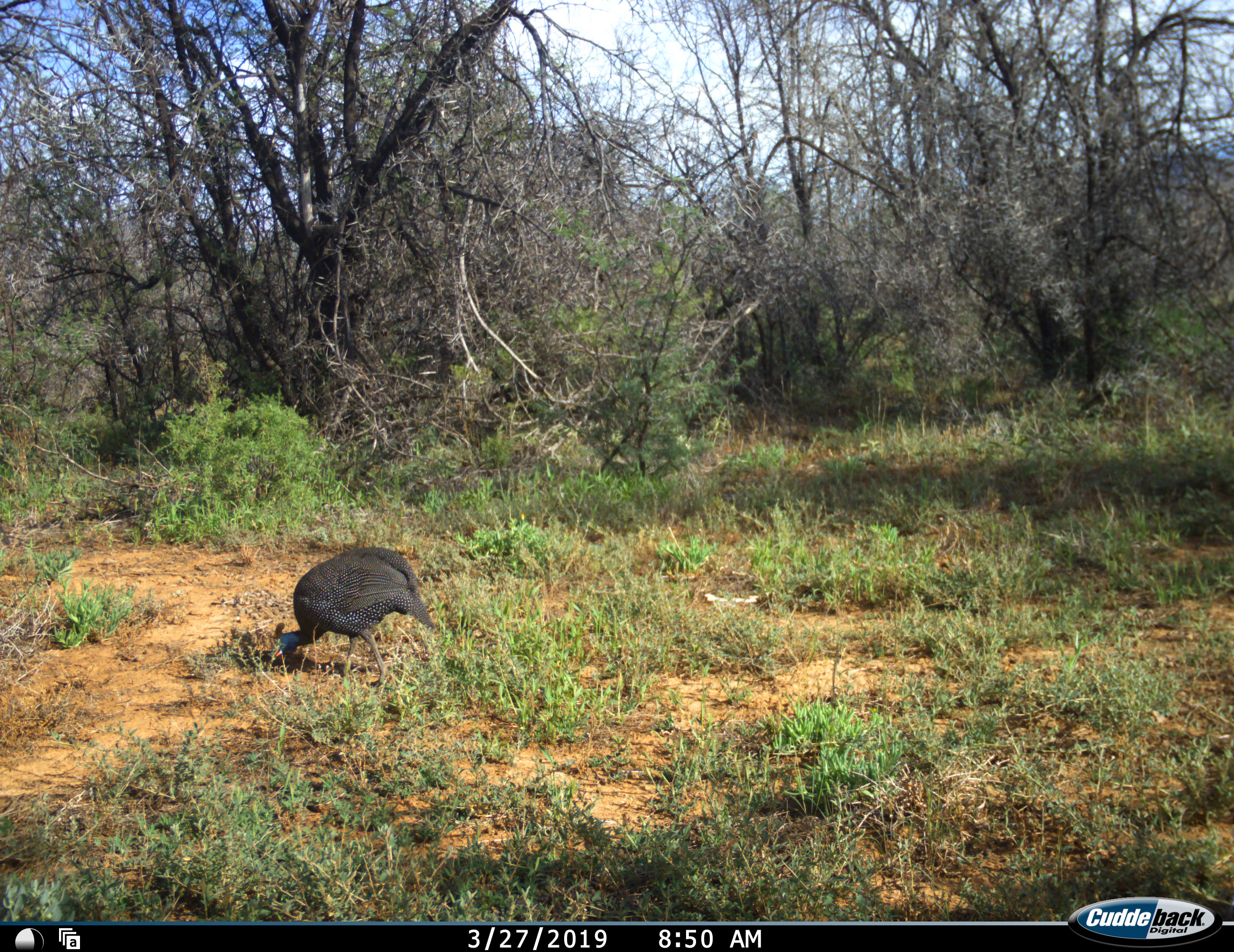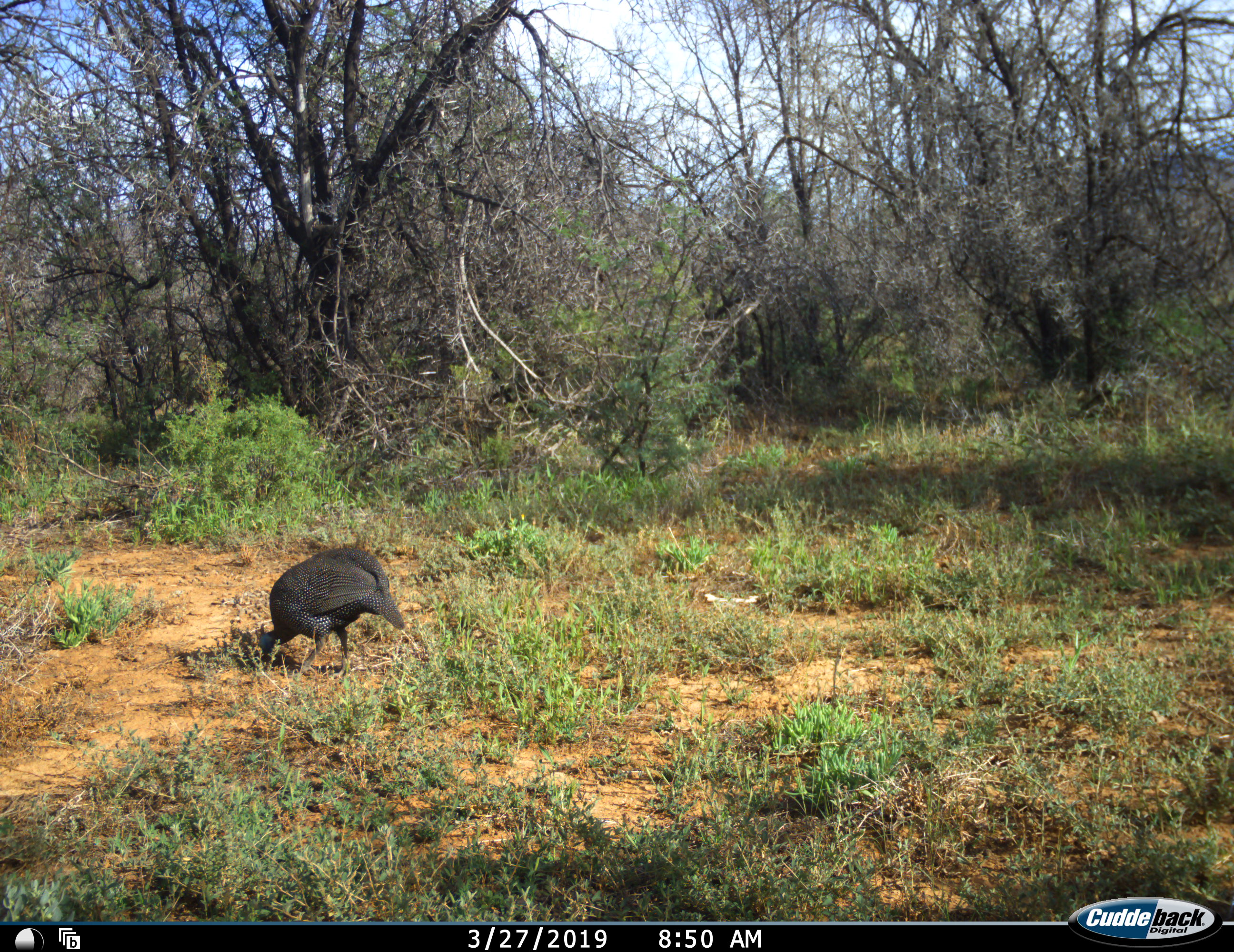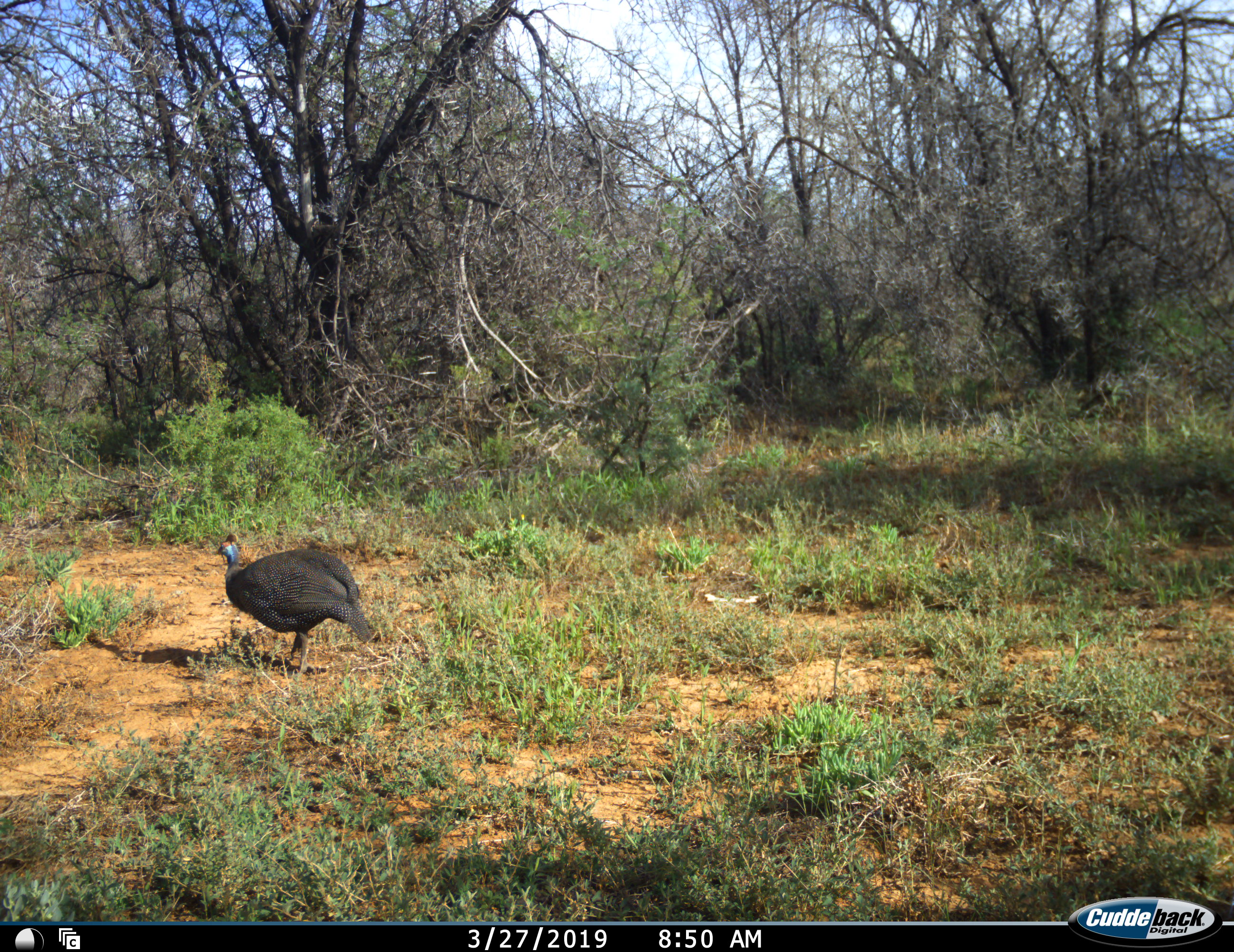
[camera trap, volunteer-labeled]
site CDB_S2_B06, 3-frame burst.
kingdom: Animalia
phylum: Chordata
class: Aves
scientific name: Aves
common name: bird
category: birdother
Birdother (bird) (Aves), count 1. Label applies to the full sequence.